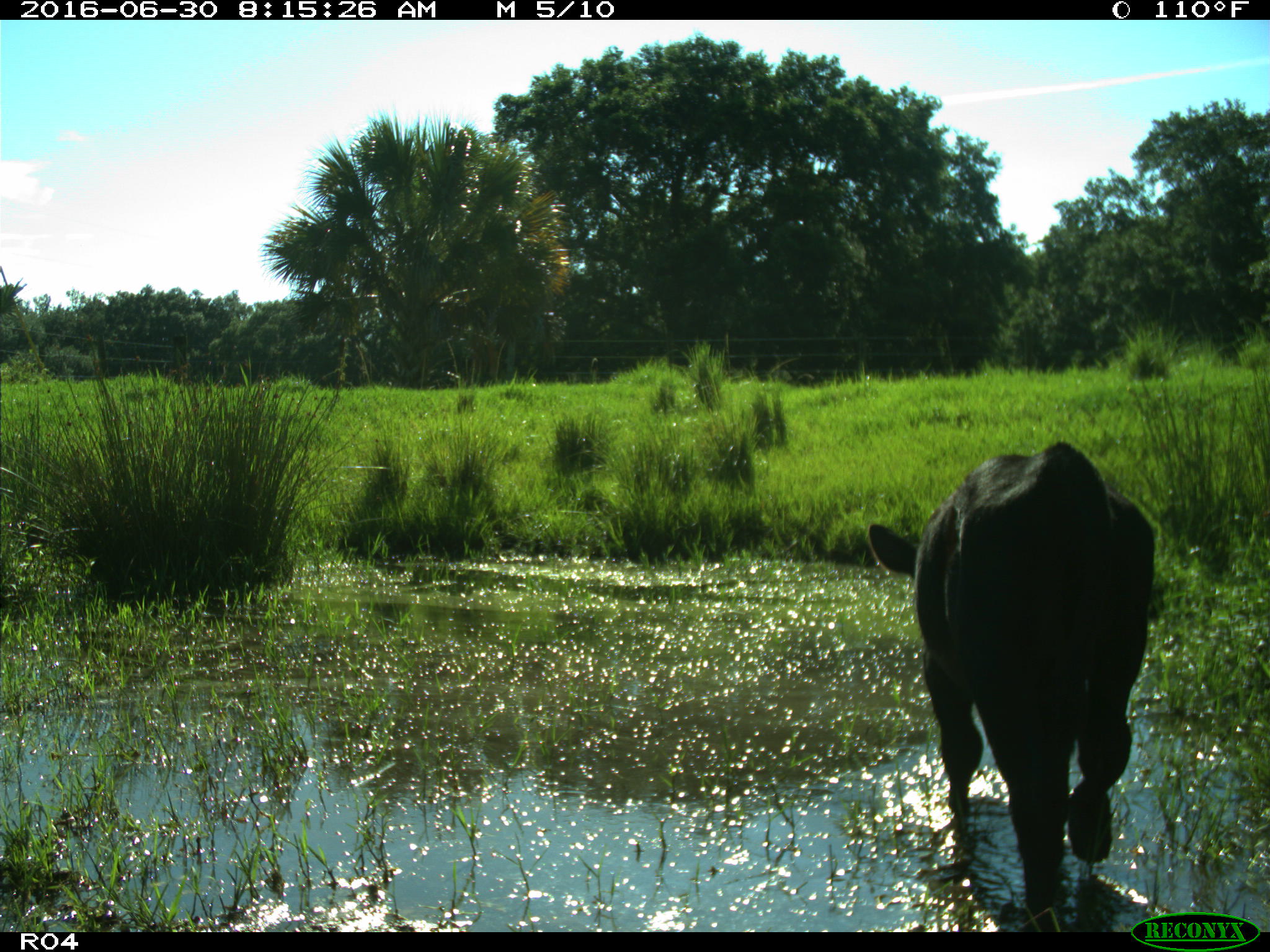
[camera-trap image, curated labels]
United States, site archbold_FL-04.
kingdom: Animalia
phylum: Chordata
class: Mammalia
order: Artiodactyla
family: Bovidae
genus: Bos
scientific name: Bos taurus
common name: domestic cow